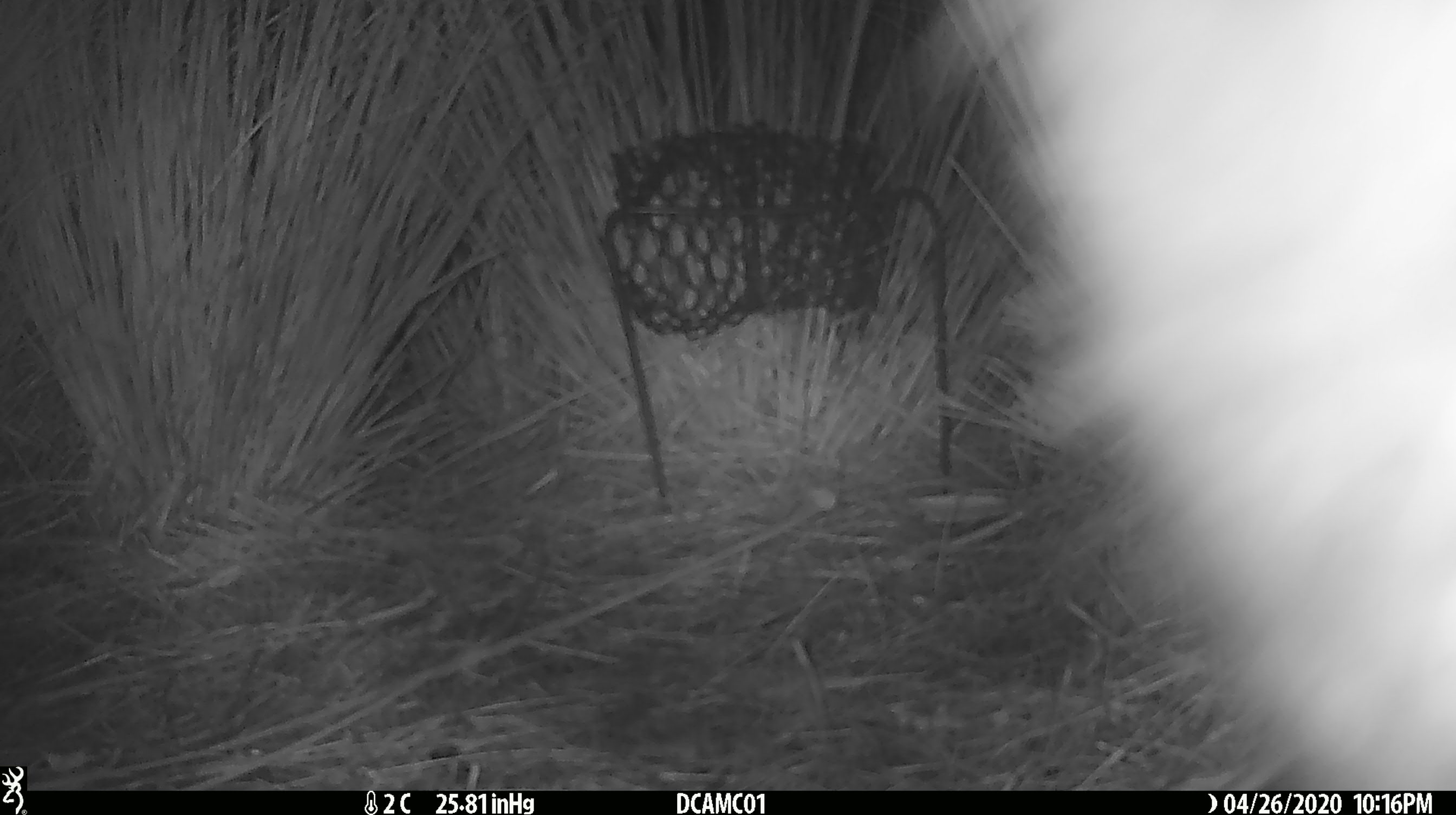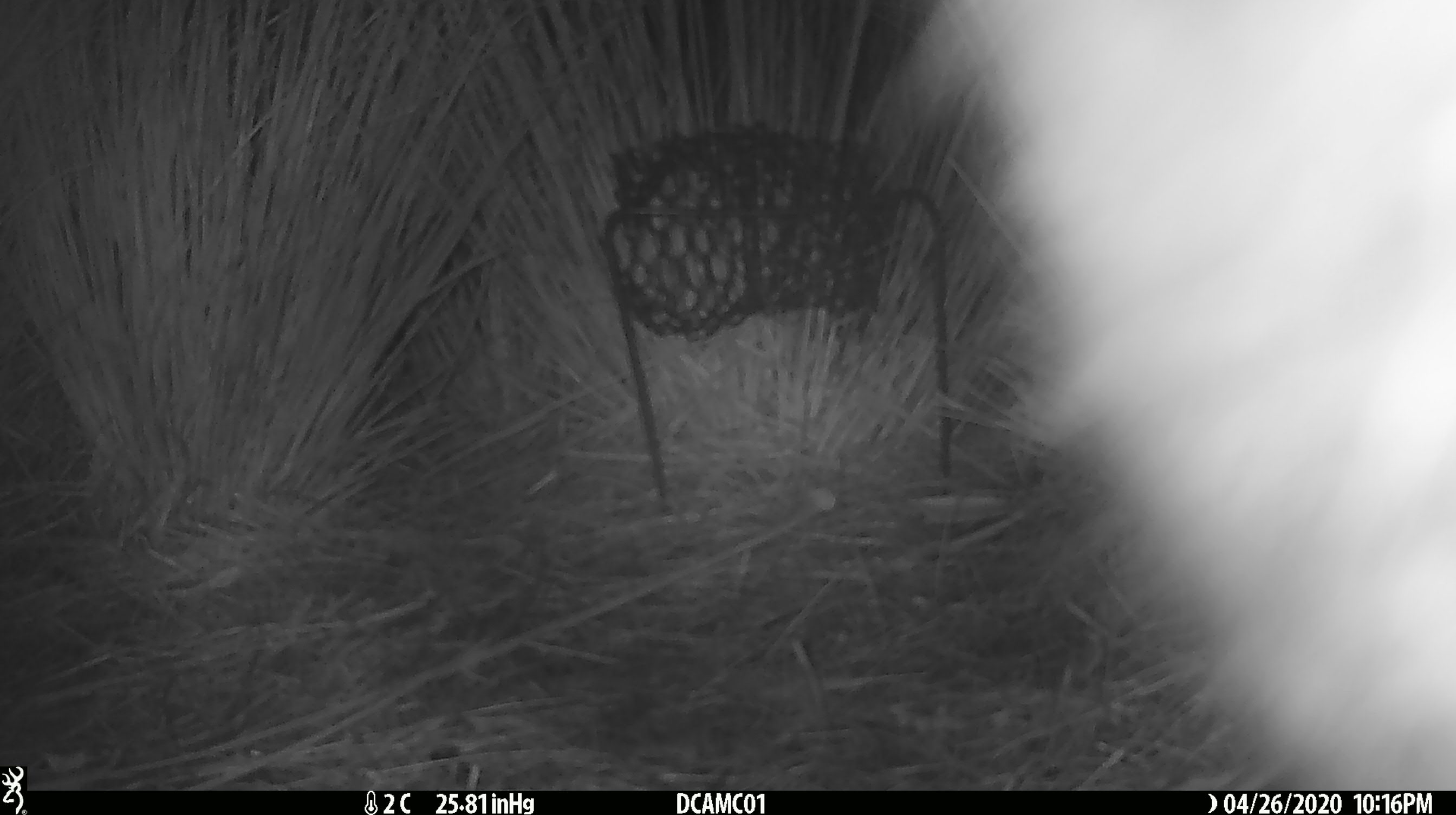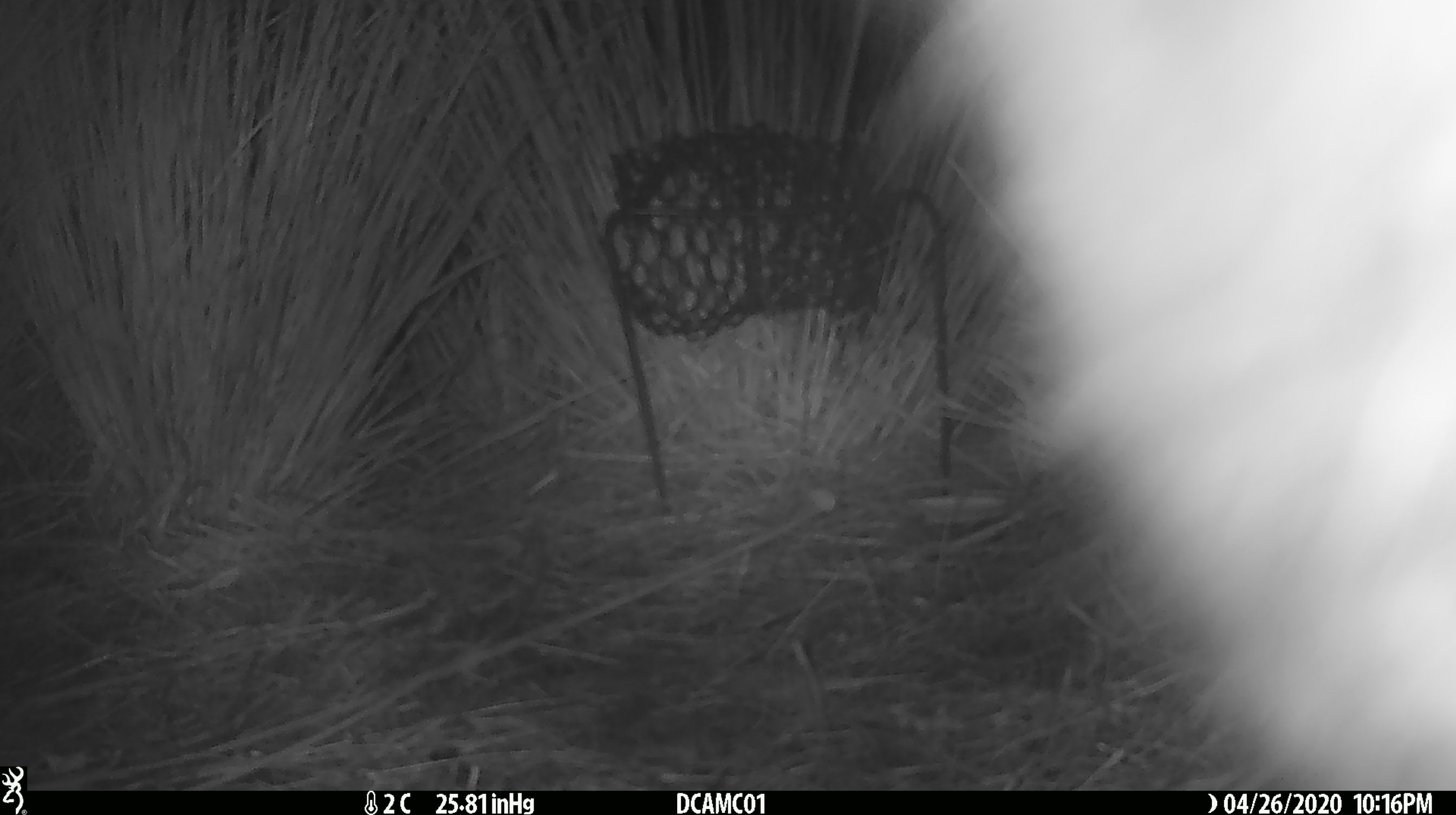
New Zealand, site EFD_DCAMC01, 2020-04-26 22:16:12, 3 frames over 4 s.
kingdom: Animalia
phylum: Chordata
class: Mammalia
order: Diprotodontia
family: Phalangeridae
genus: Trichosurus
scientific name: Trichosurus vulpecula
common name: common brushtail possum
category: possum